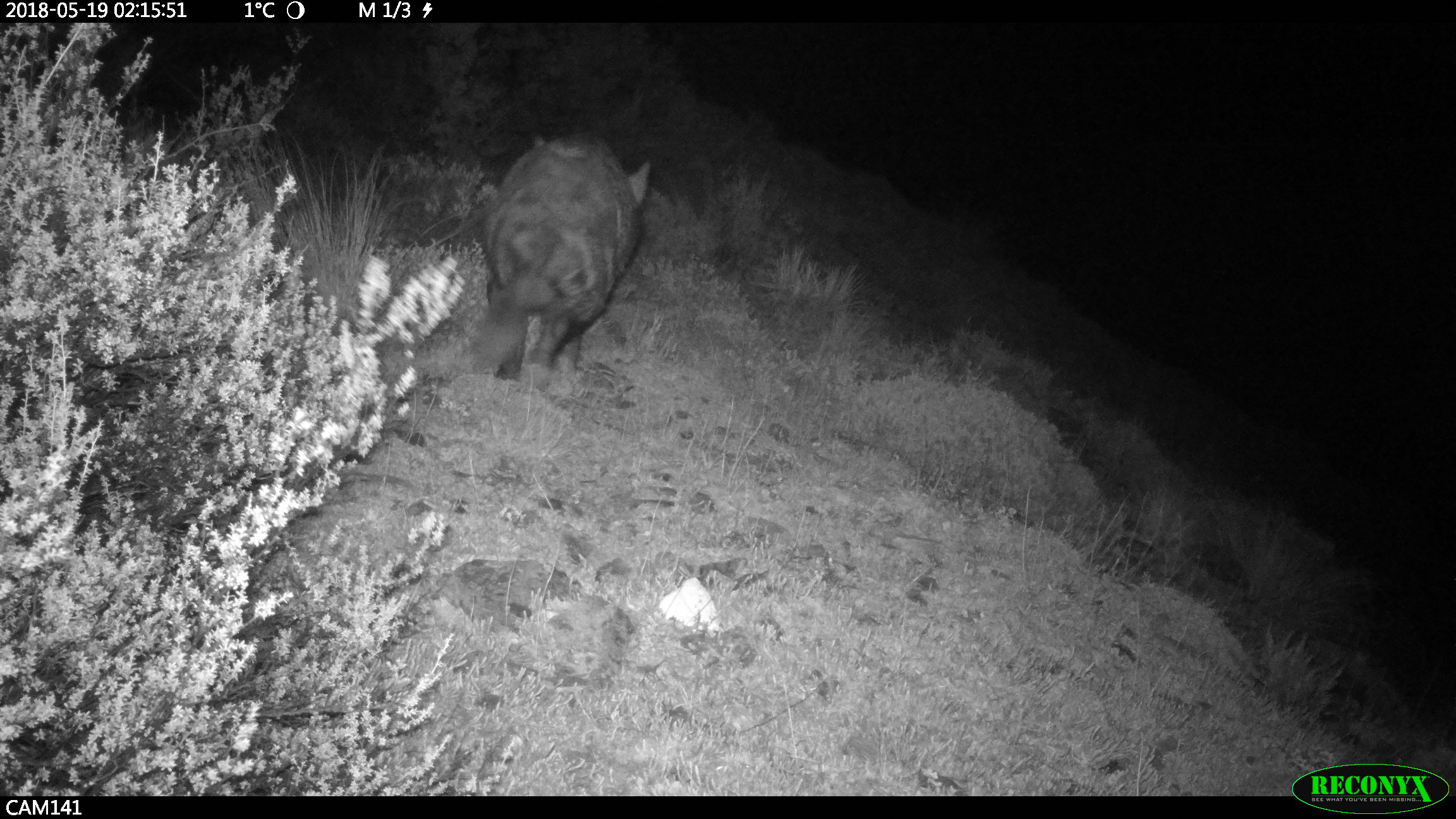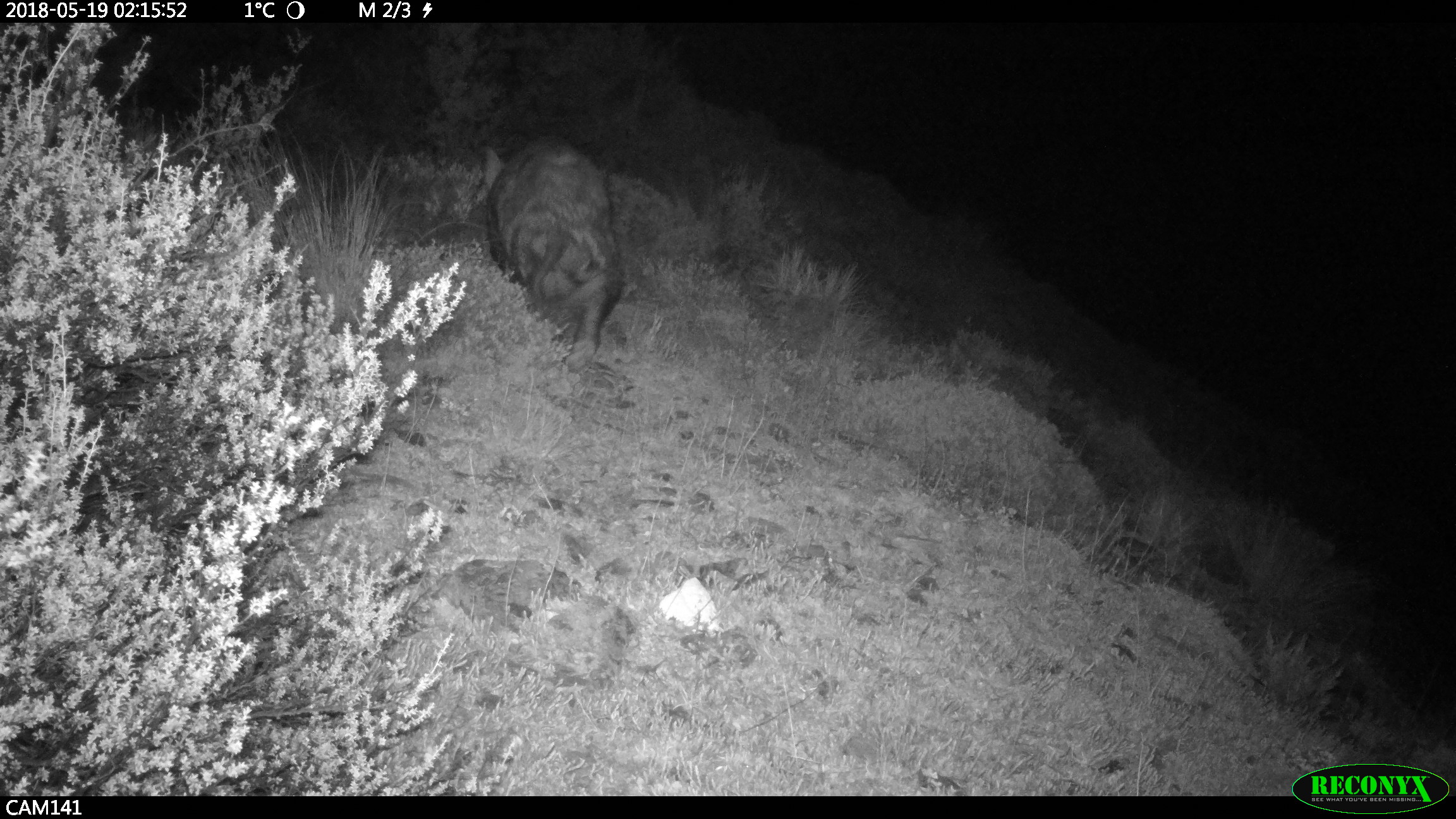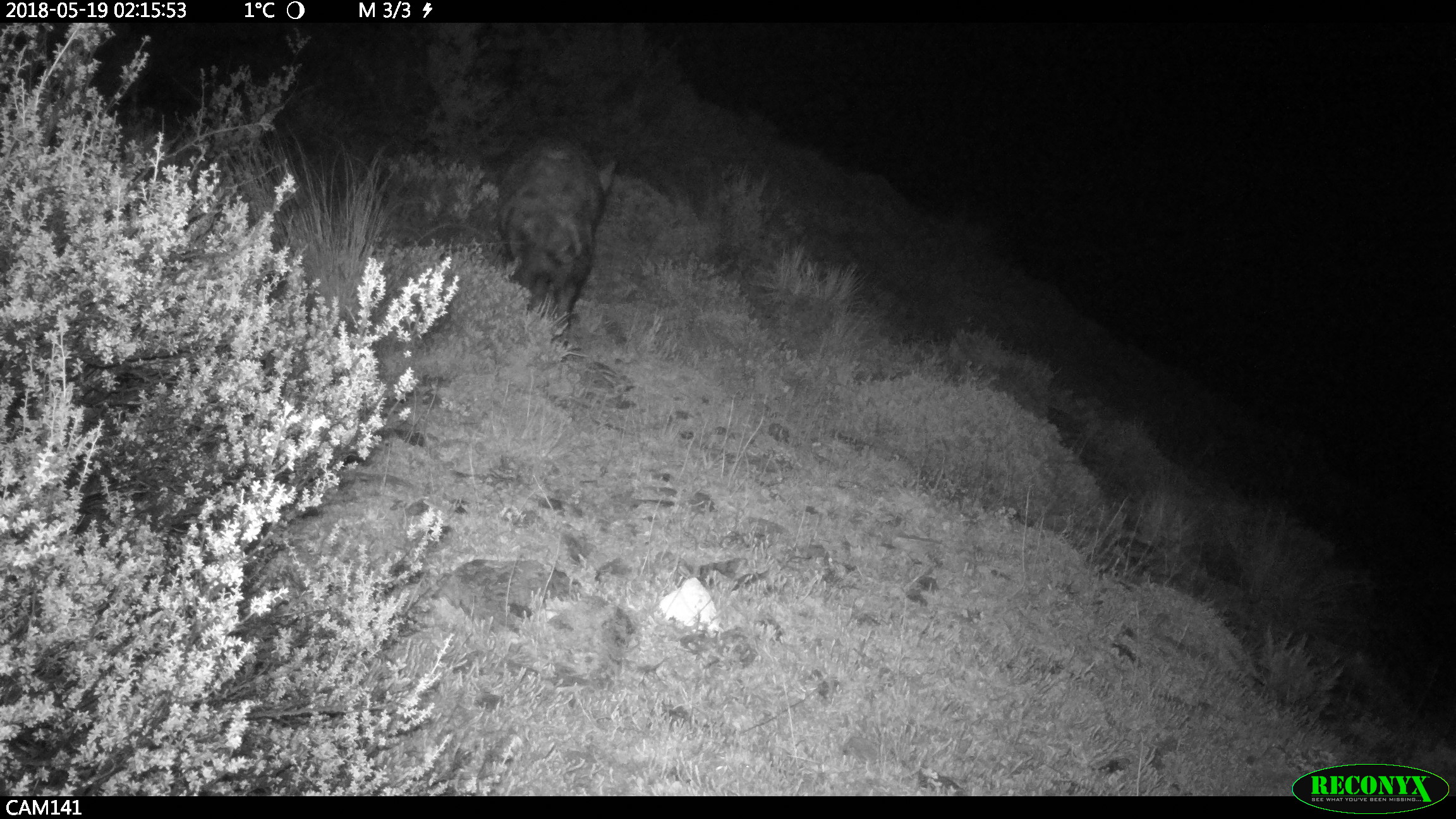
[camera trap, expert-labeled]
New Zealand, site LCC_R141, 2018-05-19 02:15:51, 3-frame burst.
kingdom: Animalia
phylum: Chordata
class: Mammalia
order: Artiodactyla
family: Suidae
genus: Sus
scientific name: Sus scrofa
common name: pig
Pig (Sus scrofa).